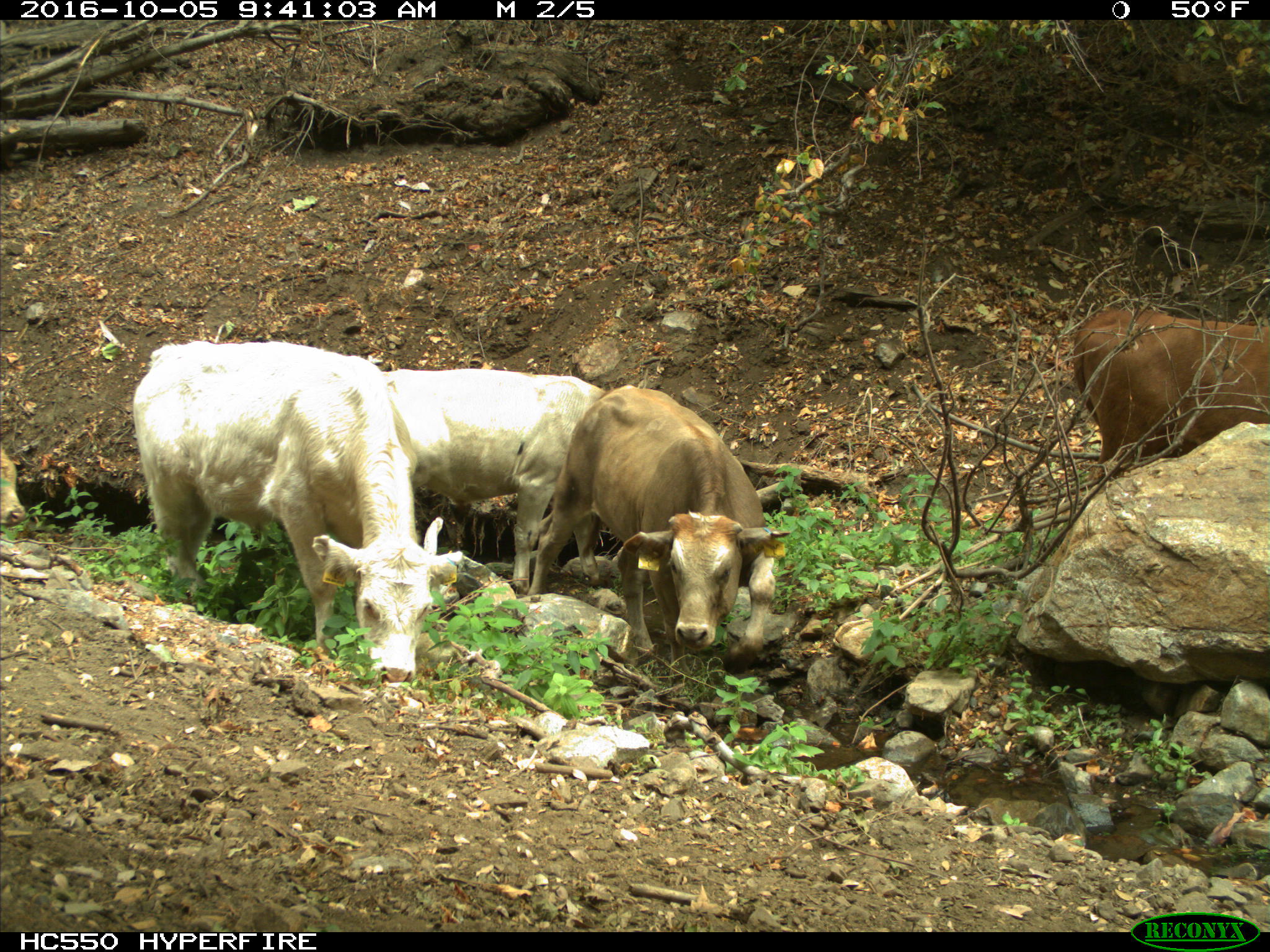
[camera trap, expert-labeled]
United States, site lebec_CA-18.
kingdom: Animalia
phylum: Chordata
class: Mammalia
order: Artiodactyla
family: Bovidae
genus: Bos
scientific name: Bos taurus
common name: domestic cow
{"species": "Bos taurus (domestic cow)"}